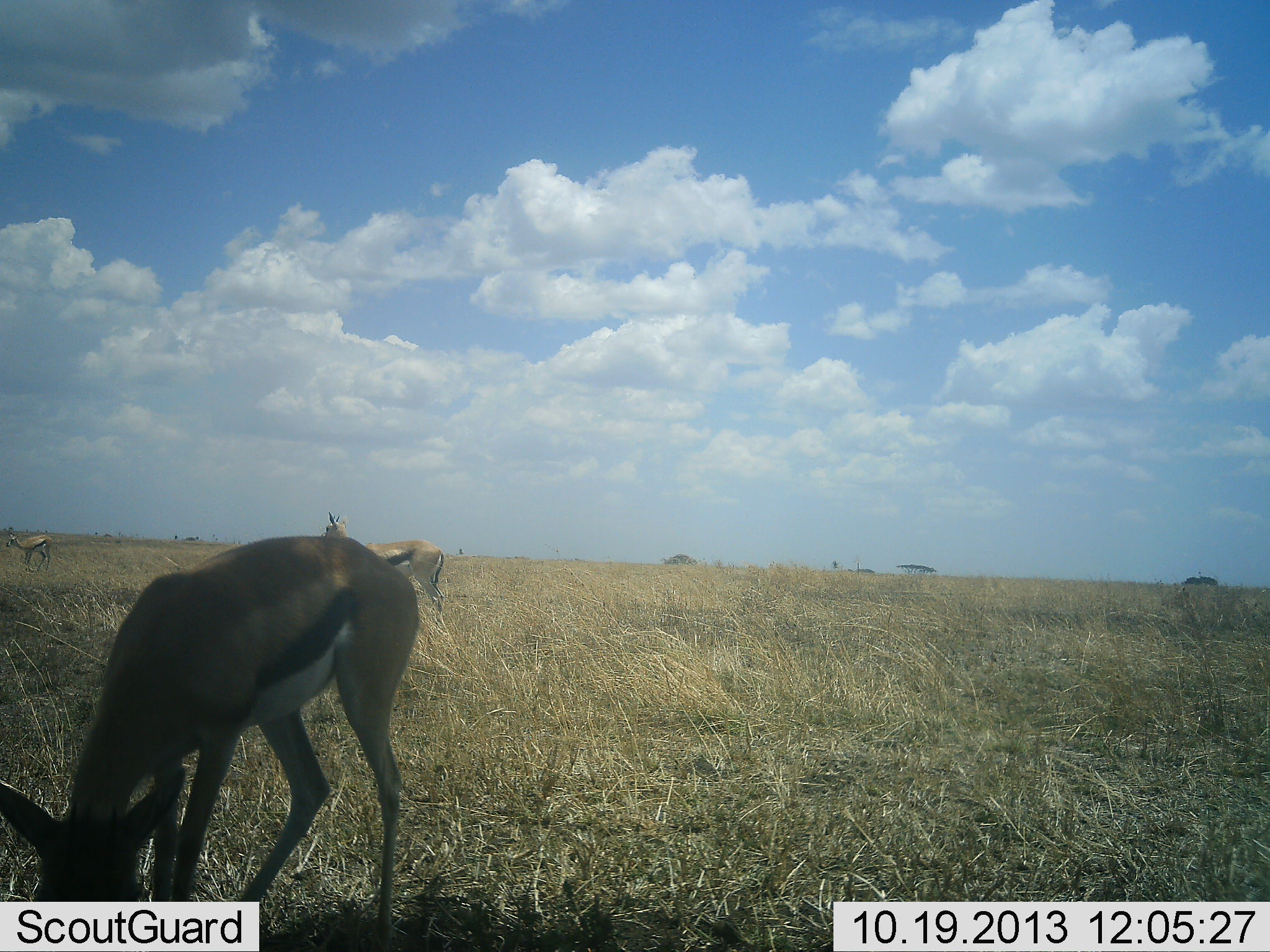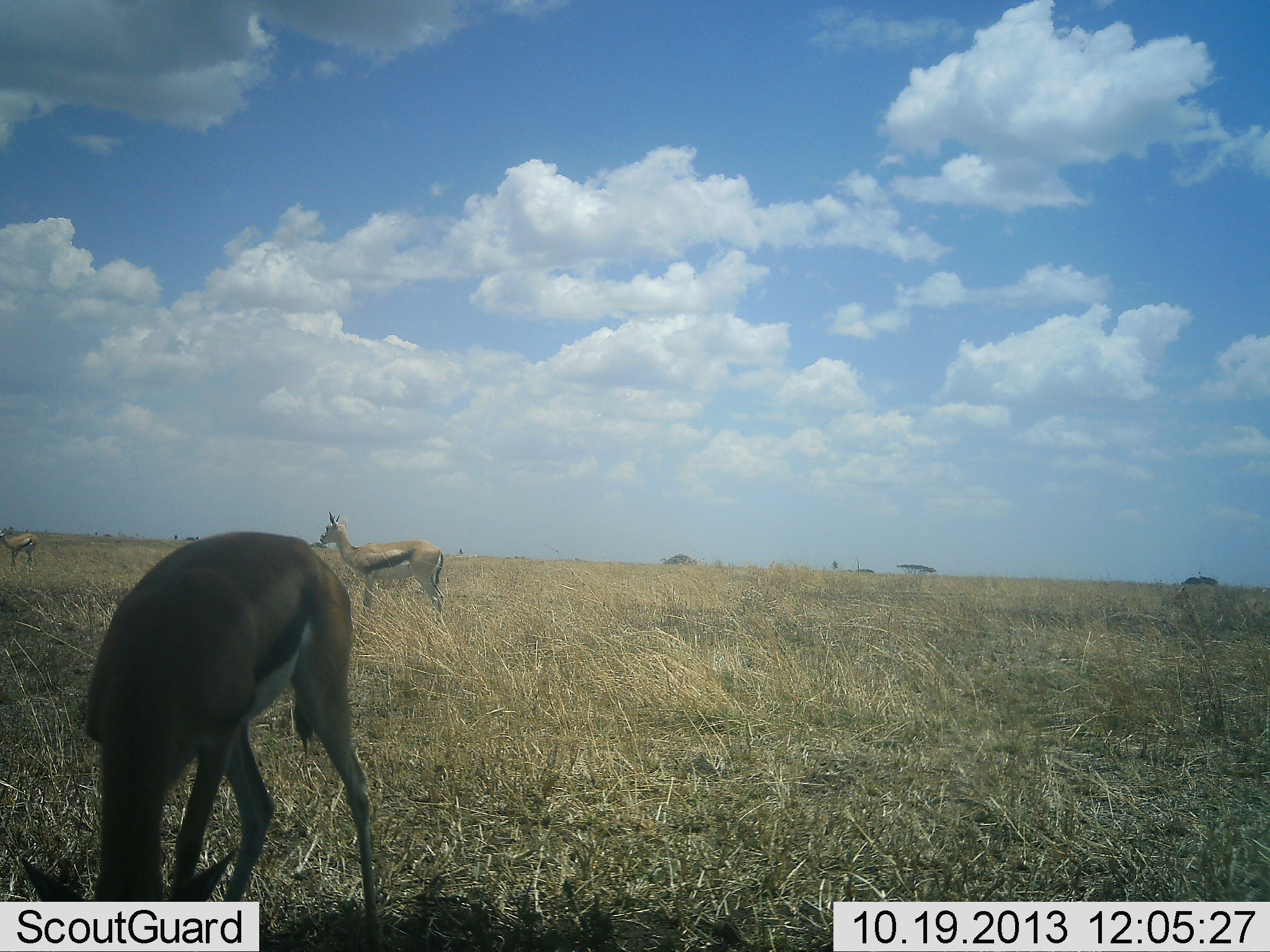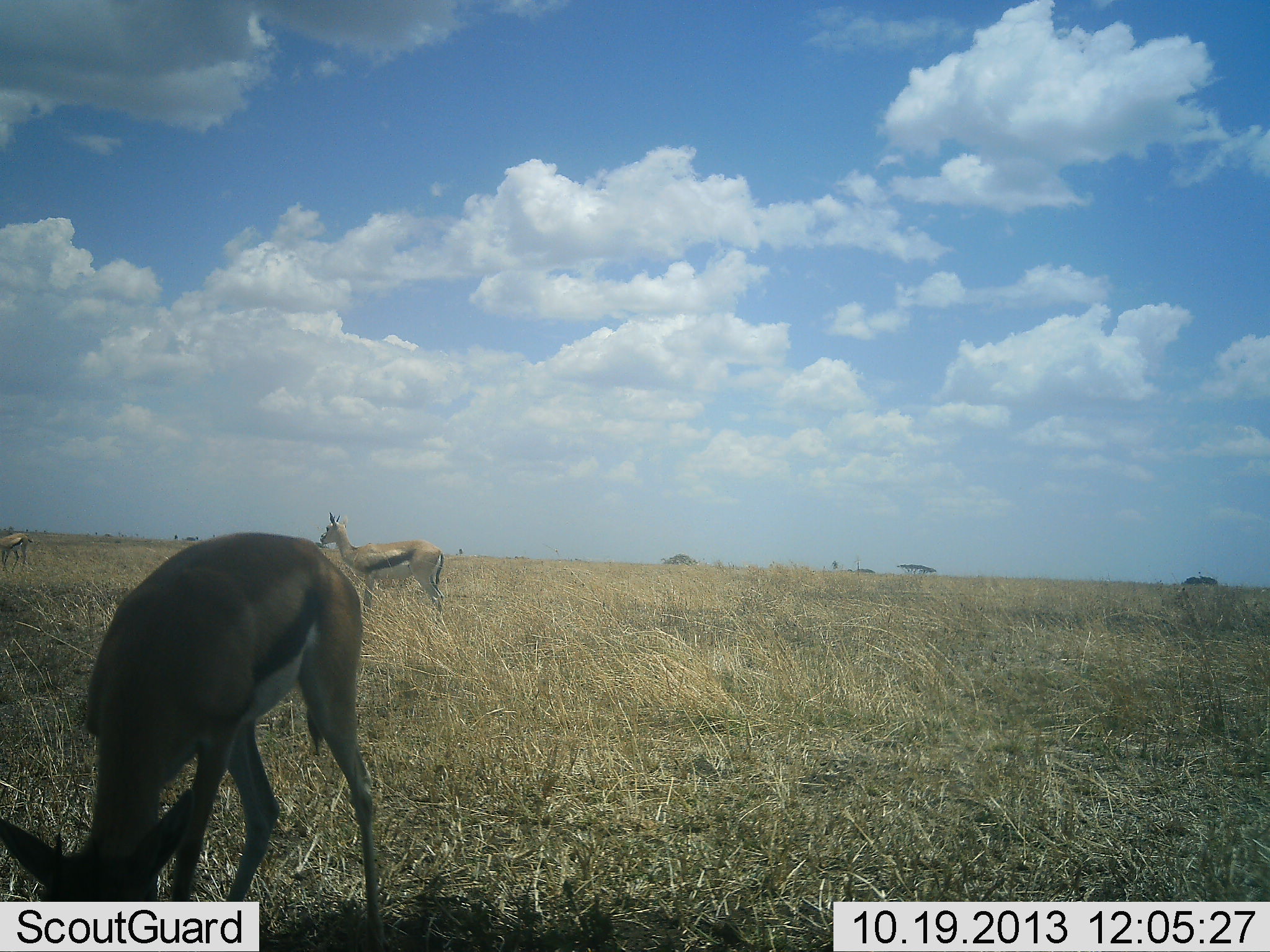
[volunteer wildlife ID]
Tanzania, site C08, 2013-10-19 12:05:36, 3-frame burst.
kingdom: Animalia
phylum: Chordata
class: Mammalia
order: Artiodactyla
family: Bovidae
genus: Eudorcas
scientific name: Eudorcas thomsonii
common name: thomson's gazelle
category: gazellethomsons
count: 3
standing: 70%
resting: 0%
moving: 20%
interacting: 0%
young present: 0%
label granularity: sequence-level